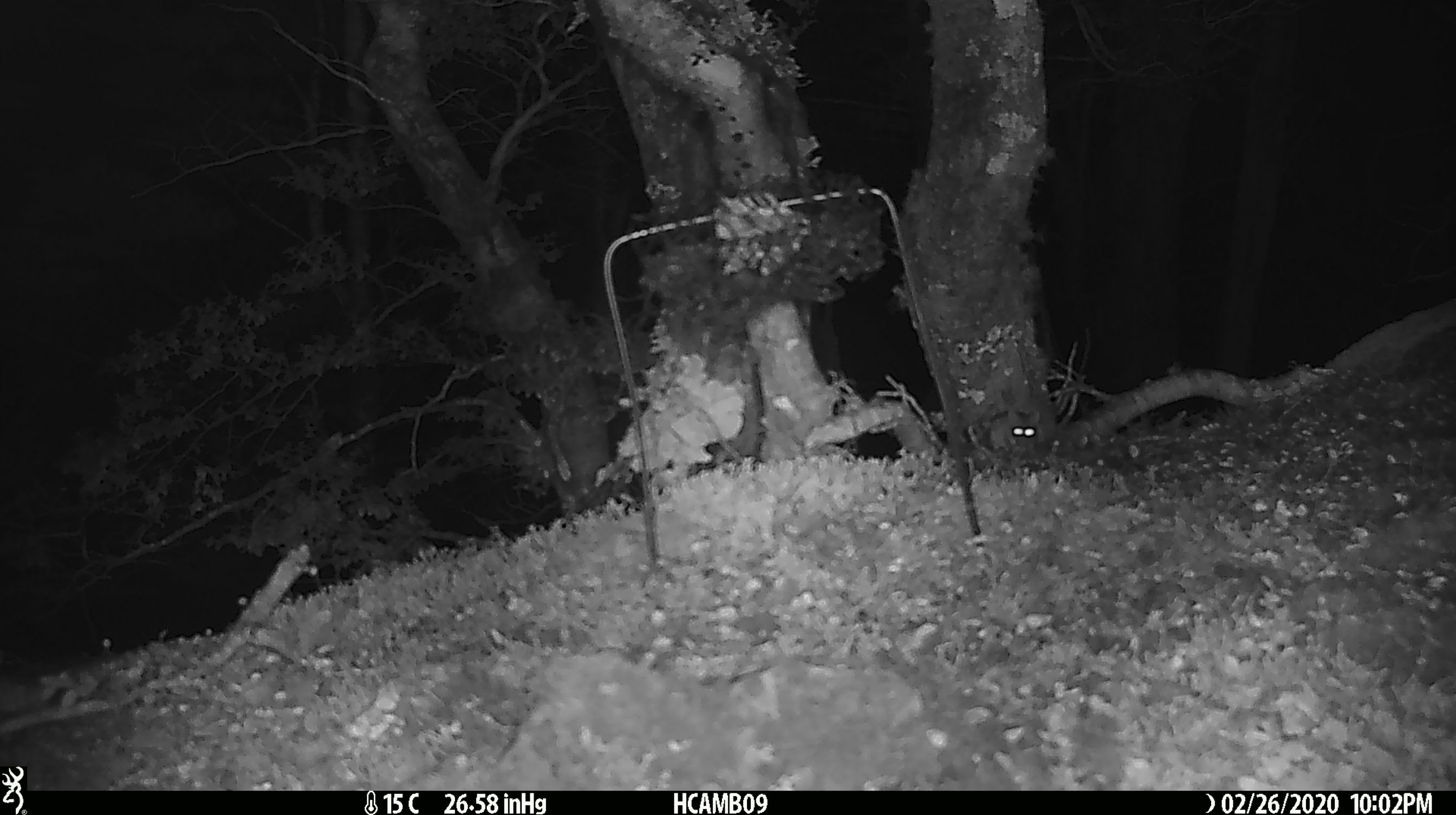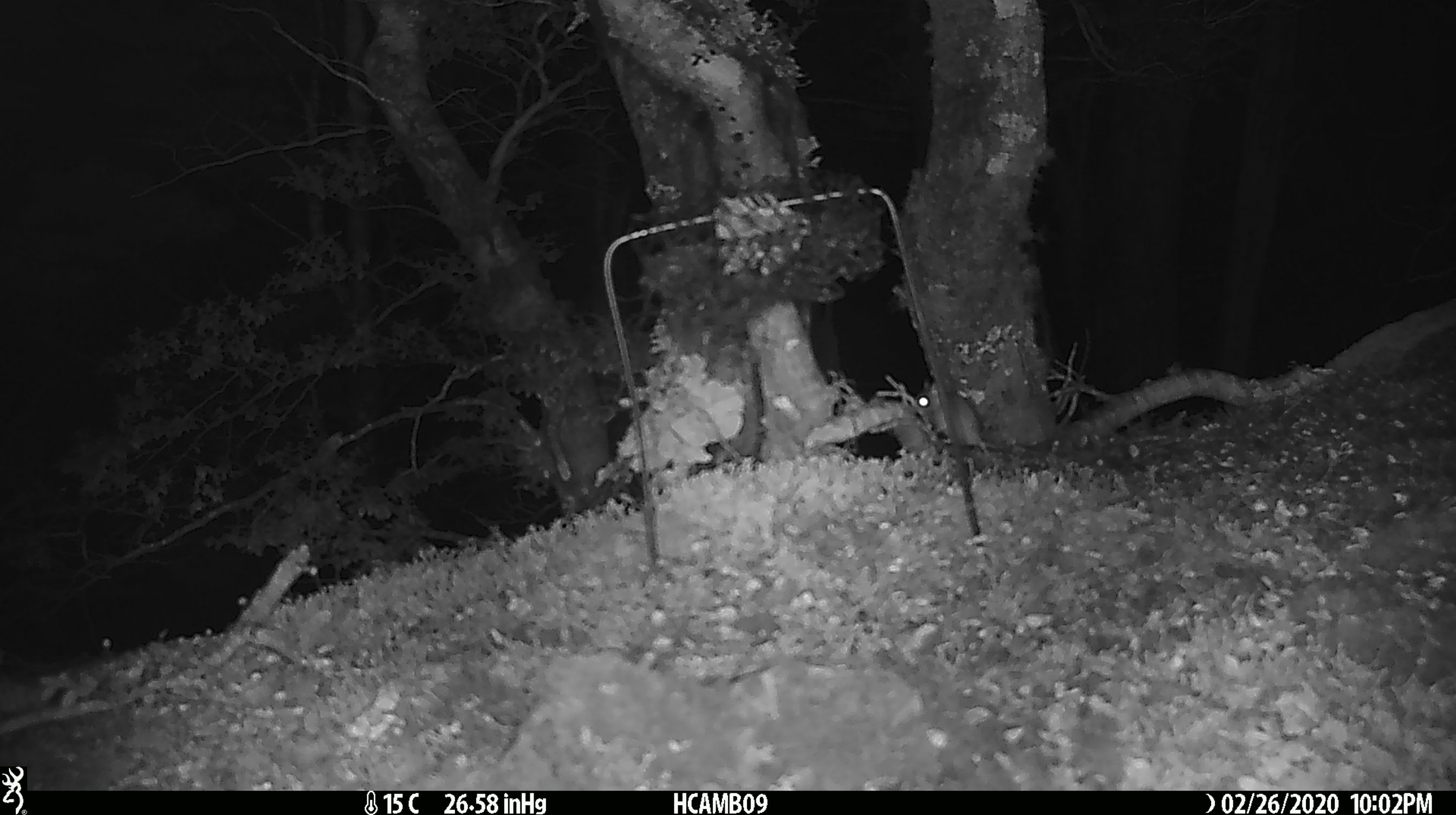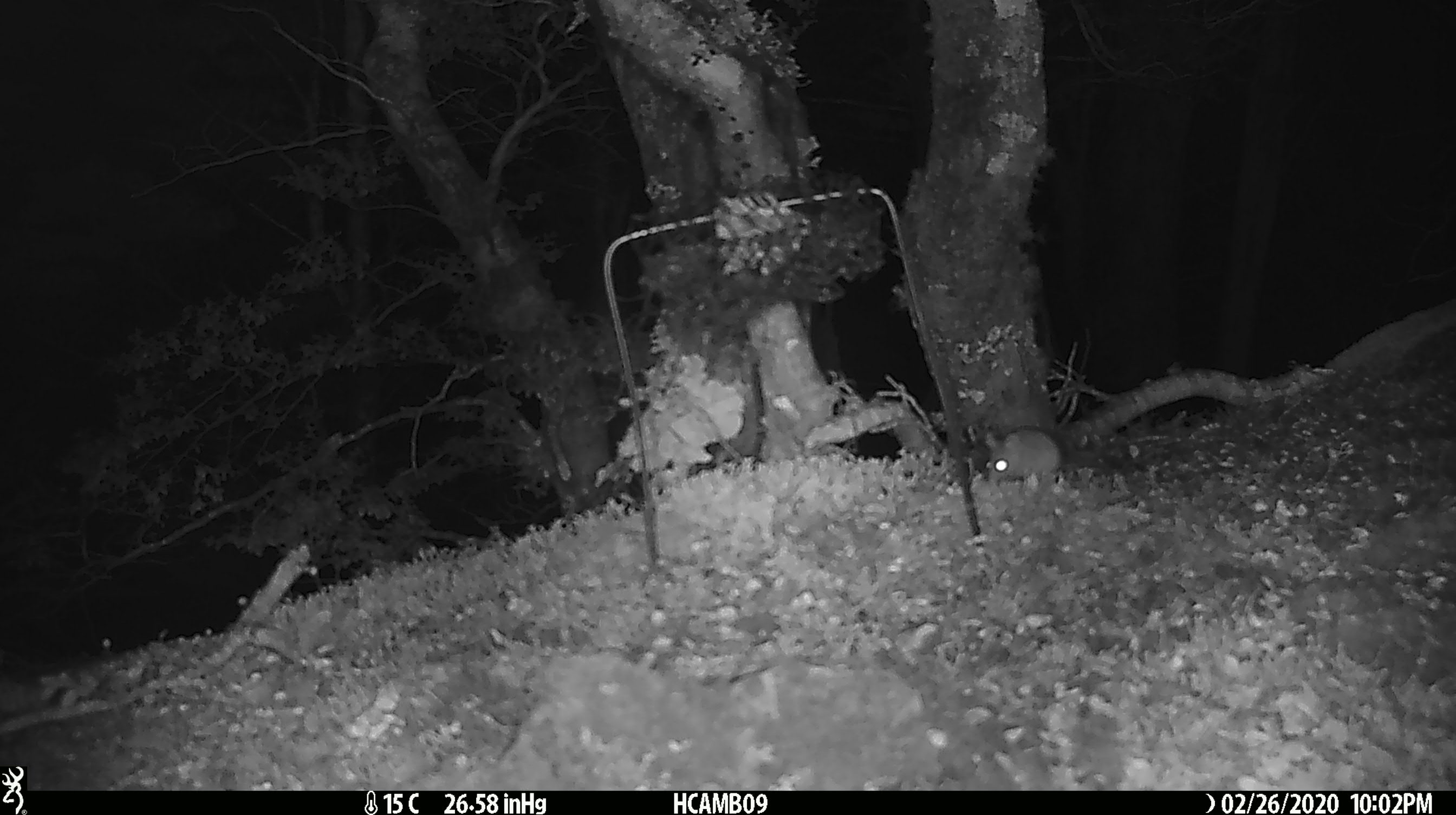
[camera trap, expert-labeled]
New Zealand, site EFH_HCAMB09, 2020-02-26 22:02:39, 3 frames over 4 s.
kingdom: Animalia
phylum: Chordata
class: Mammalia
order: Rodentia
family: Muridae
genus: Mus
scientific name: Mus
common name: mouse